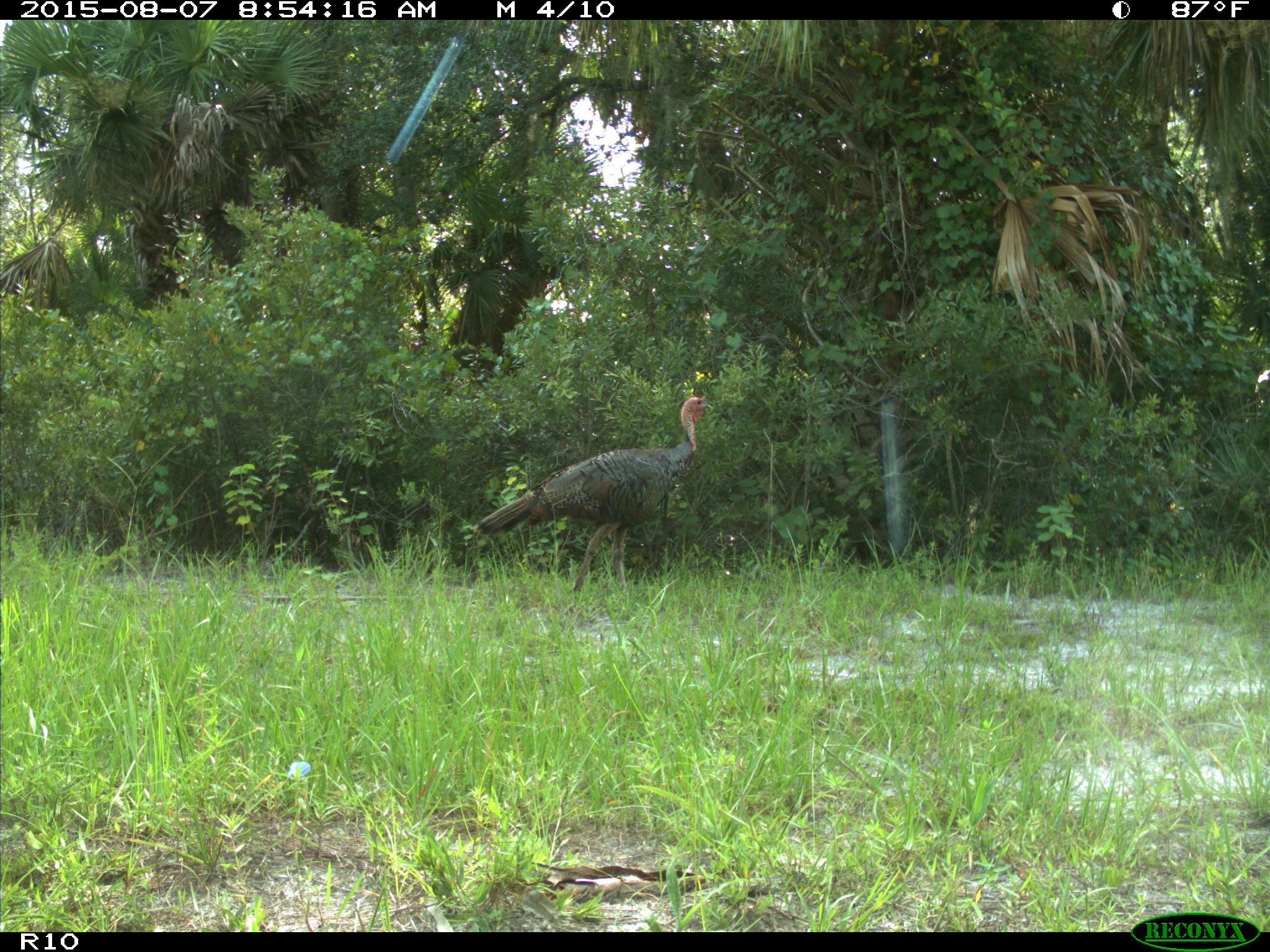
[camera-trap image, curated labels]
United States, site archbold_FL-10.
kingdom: Animalia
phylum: Chordata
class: Aves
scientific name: Aves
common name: birds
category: unidentified bird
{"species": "unidentified bird (birds) (Aves)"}